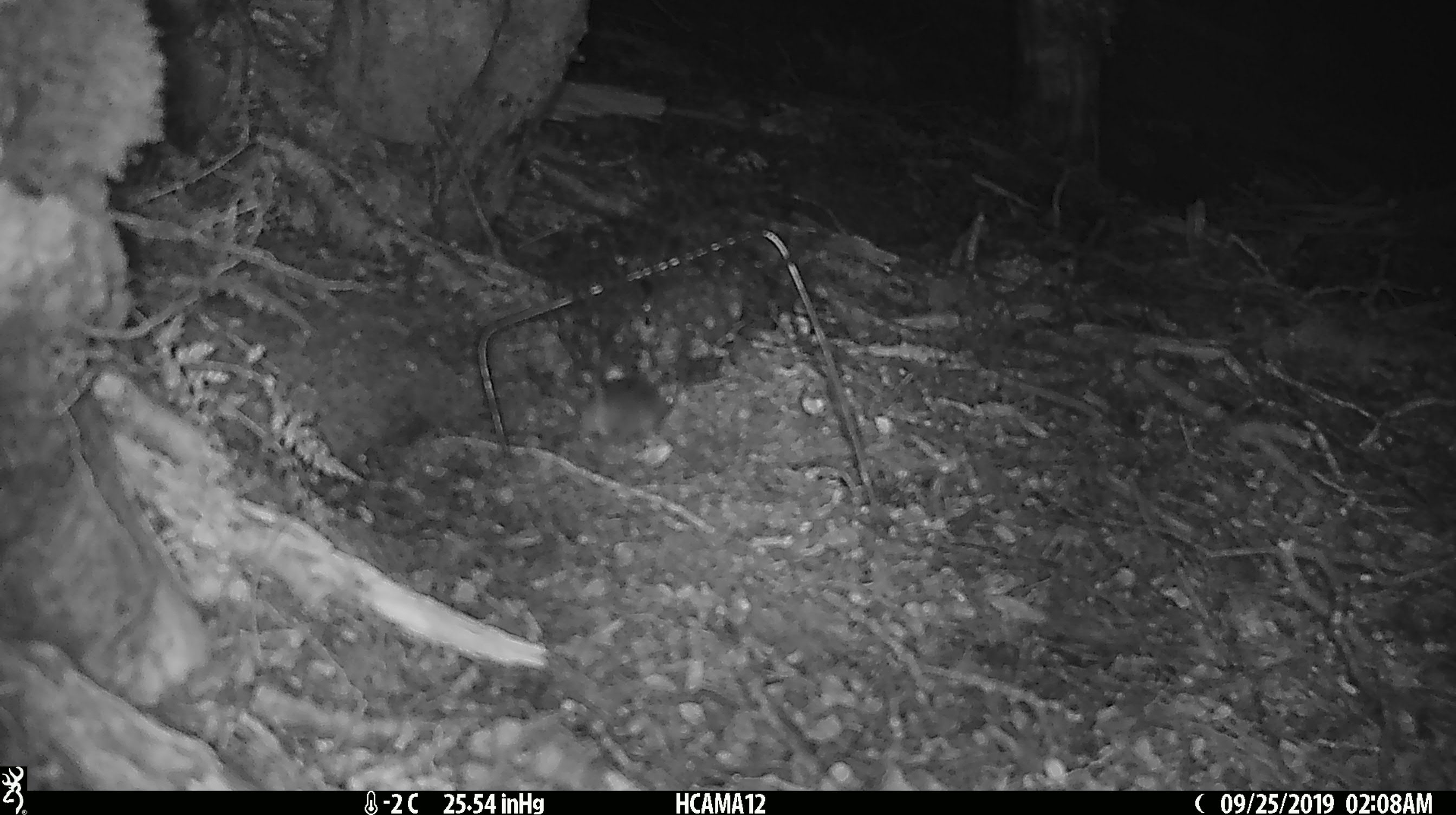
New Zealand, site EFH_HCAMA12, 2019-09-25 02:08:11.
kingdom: Animalia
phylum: Chordata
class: Mammalia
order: Rodentia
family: Muridae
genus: Mus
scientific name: Mus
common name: mouse